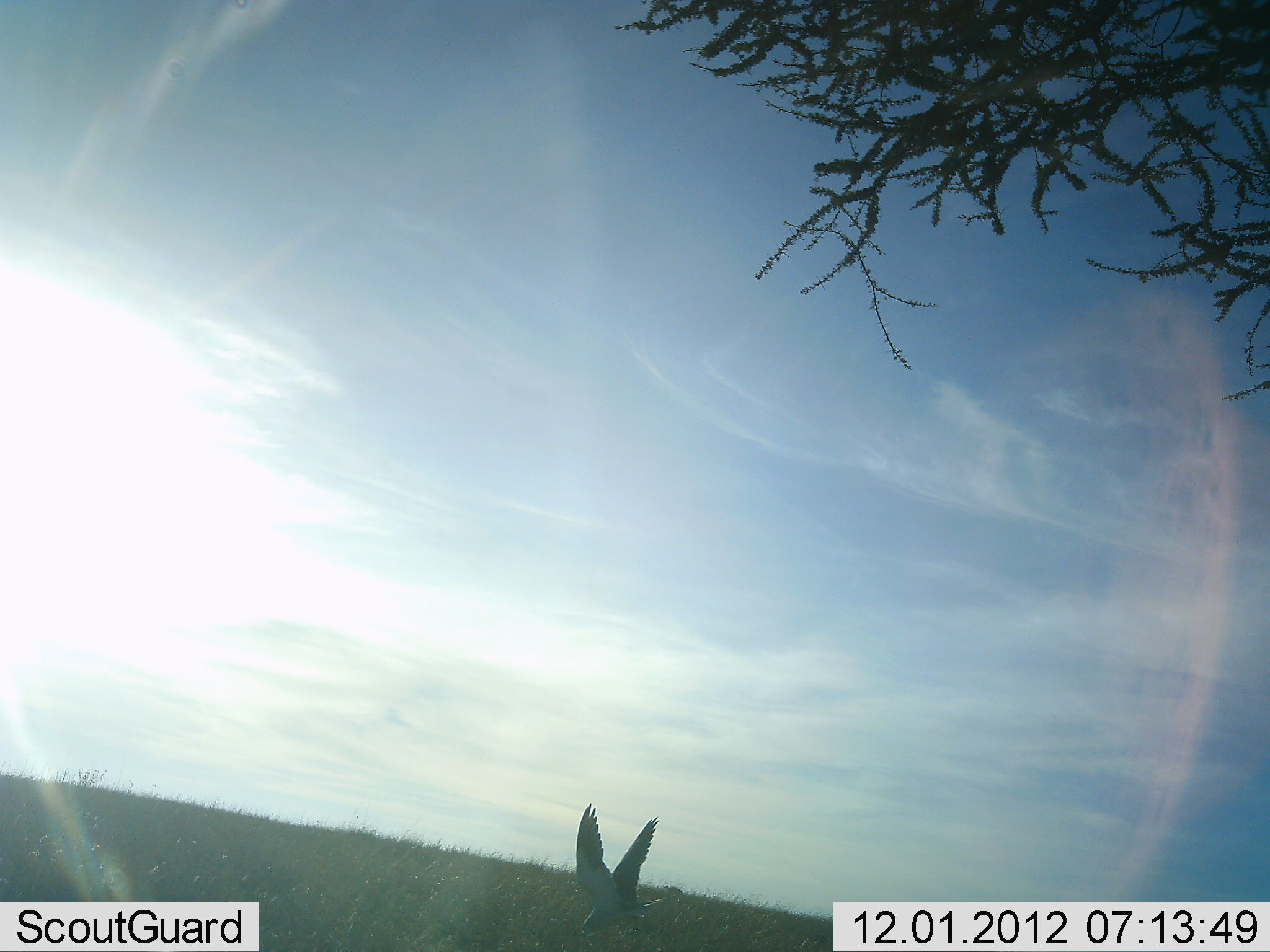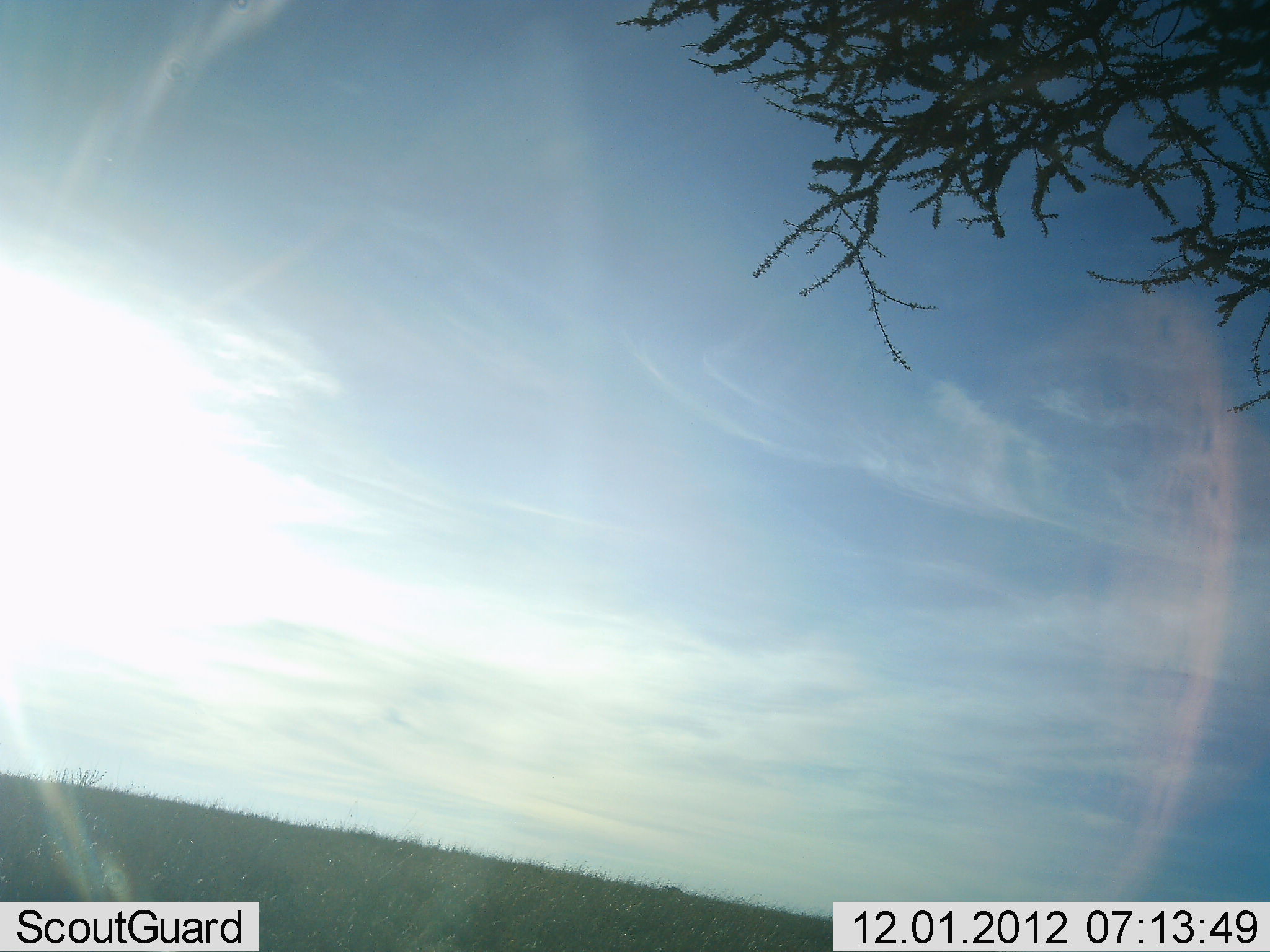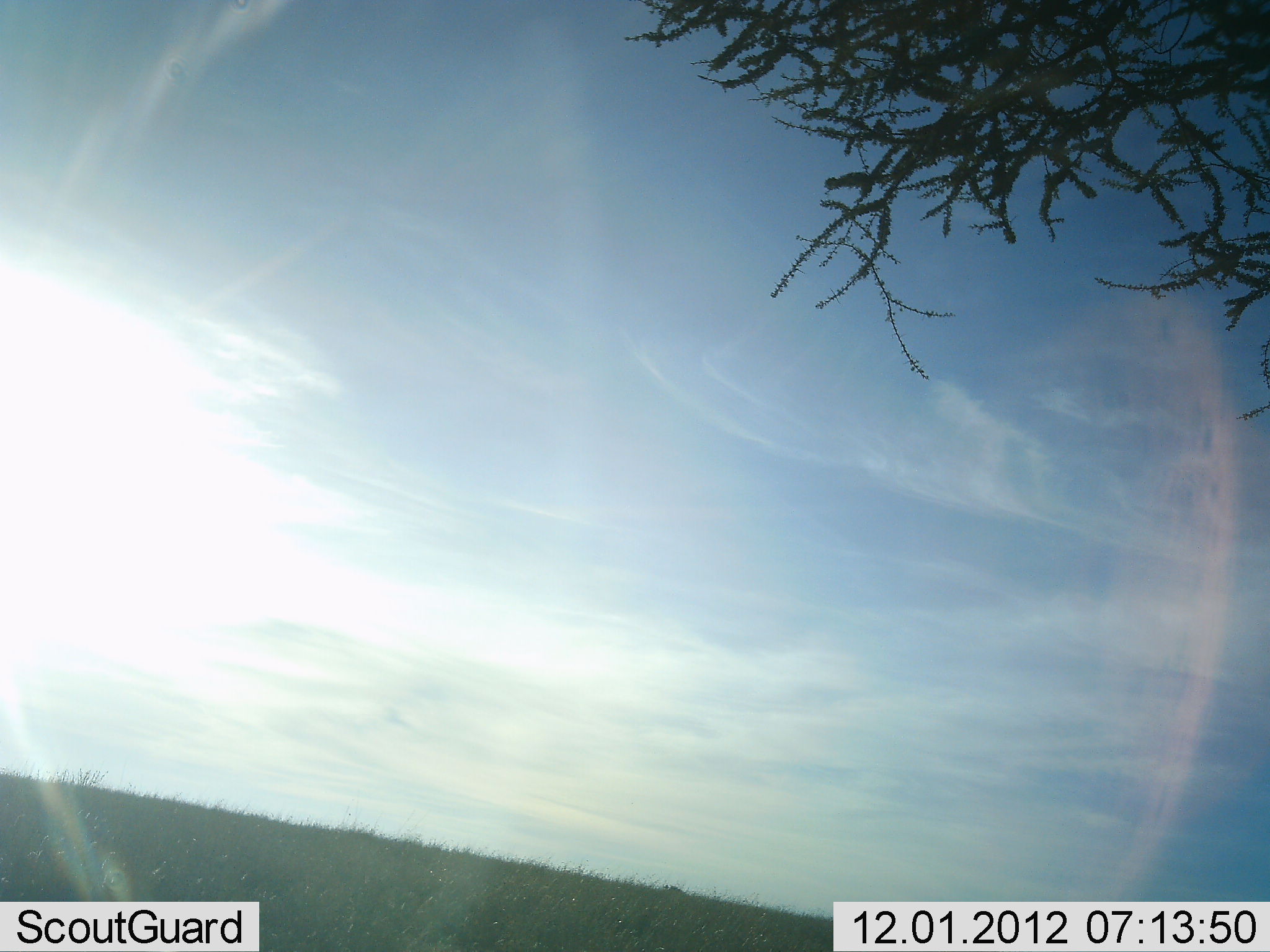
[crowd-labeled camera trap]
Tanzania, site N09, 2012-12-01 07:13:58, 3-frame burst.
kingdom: Animalia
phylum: Chordata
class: Aves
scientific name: Aves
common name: bird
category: otherbird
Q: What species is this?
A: Otherbird (bird) (Aves).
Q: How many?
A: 1.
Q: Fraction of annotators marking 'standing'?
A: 0%.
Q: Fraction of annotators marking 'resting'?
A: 0%.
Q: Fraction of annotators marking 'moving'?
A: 100%.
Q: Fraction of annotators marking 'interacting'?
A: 0%.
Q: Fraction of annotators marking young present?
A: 0%.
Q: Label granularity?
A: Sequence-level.